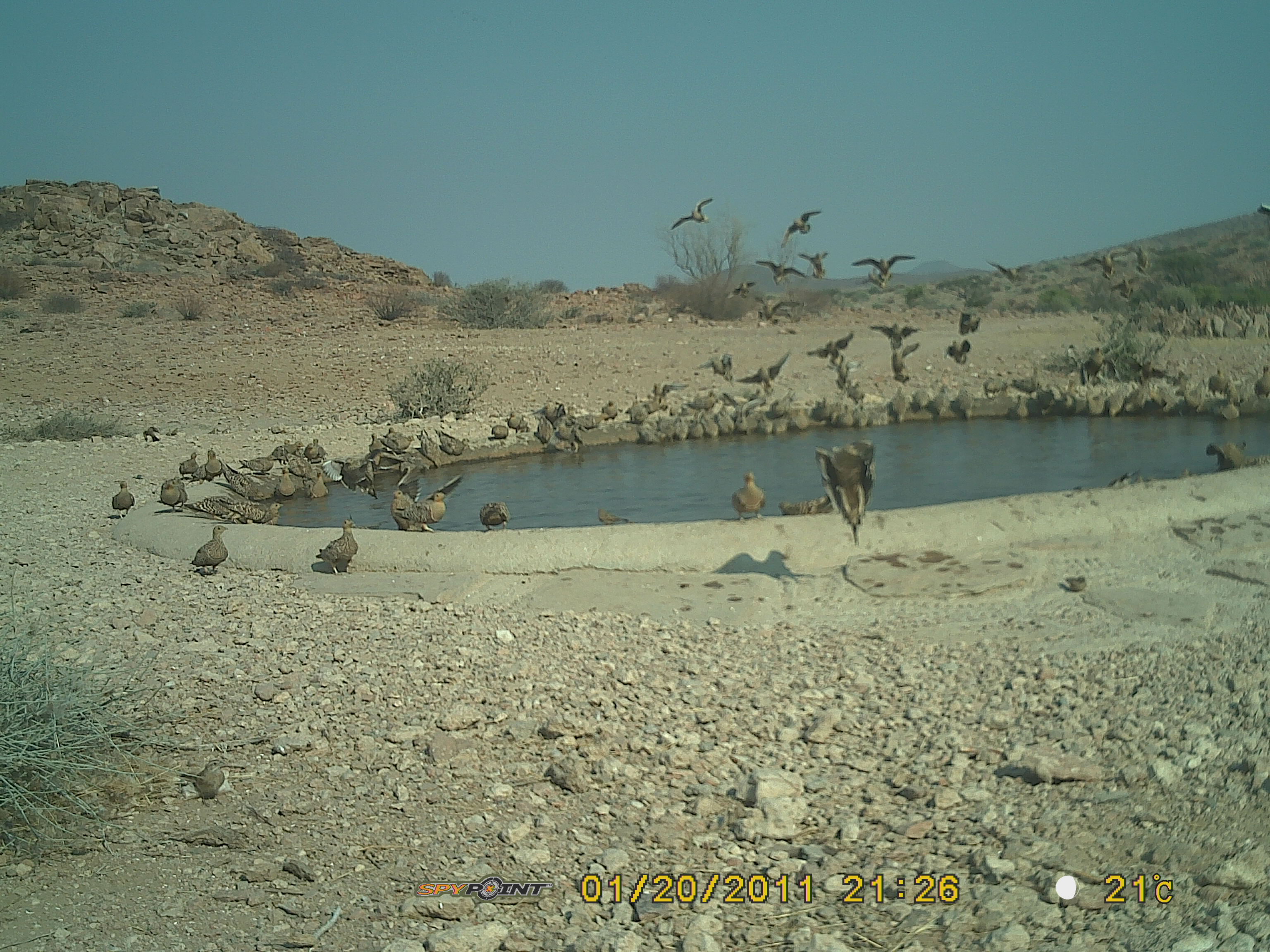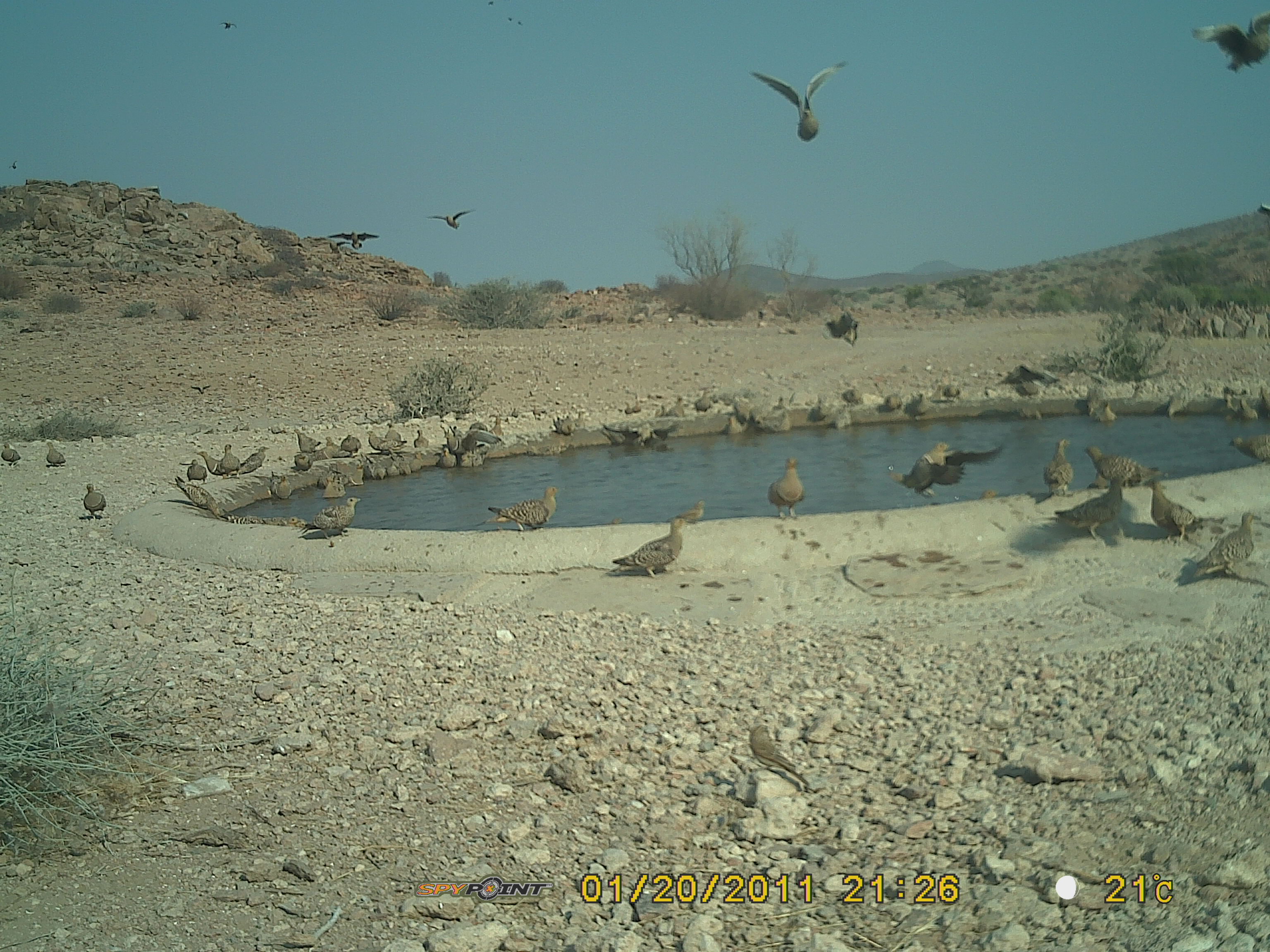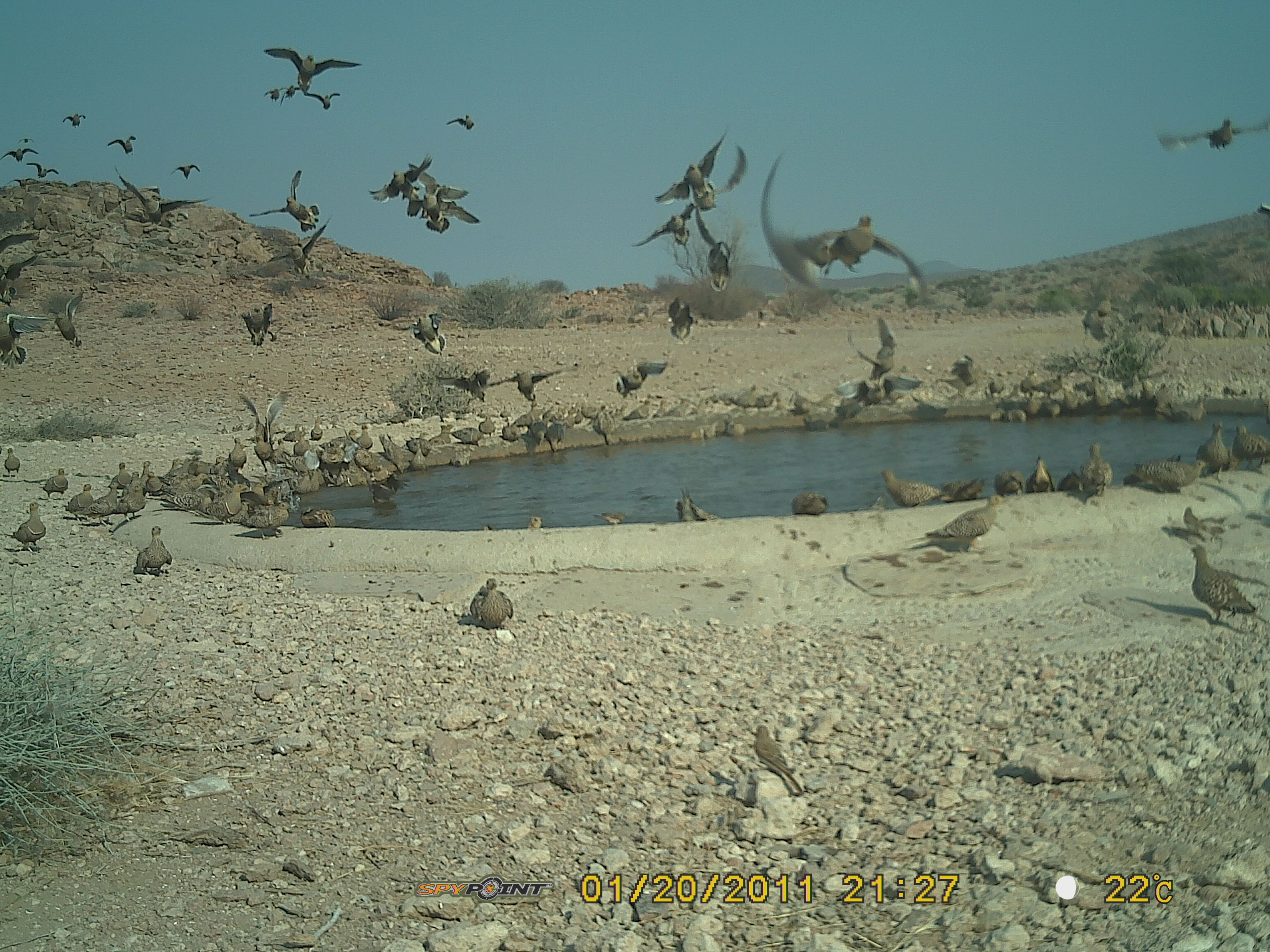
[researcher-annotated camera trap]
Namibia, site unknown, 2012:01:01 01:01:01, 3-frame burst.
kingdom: Animalia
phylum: Chordata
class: Aves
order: Pterocliformes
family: Pteroclidae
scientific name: Pteroclidae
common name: sandgrouse